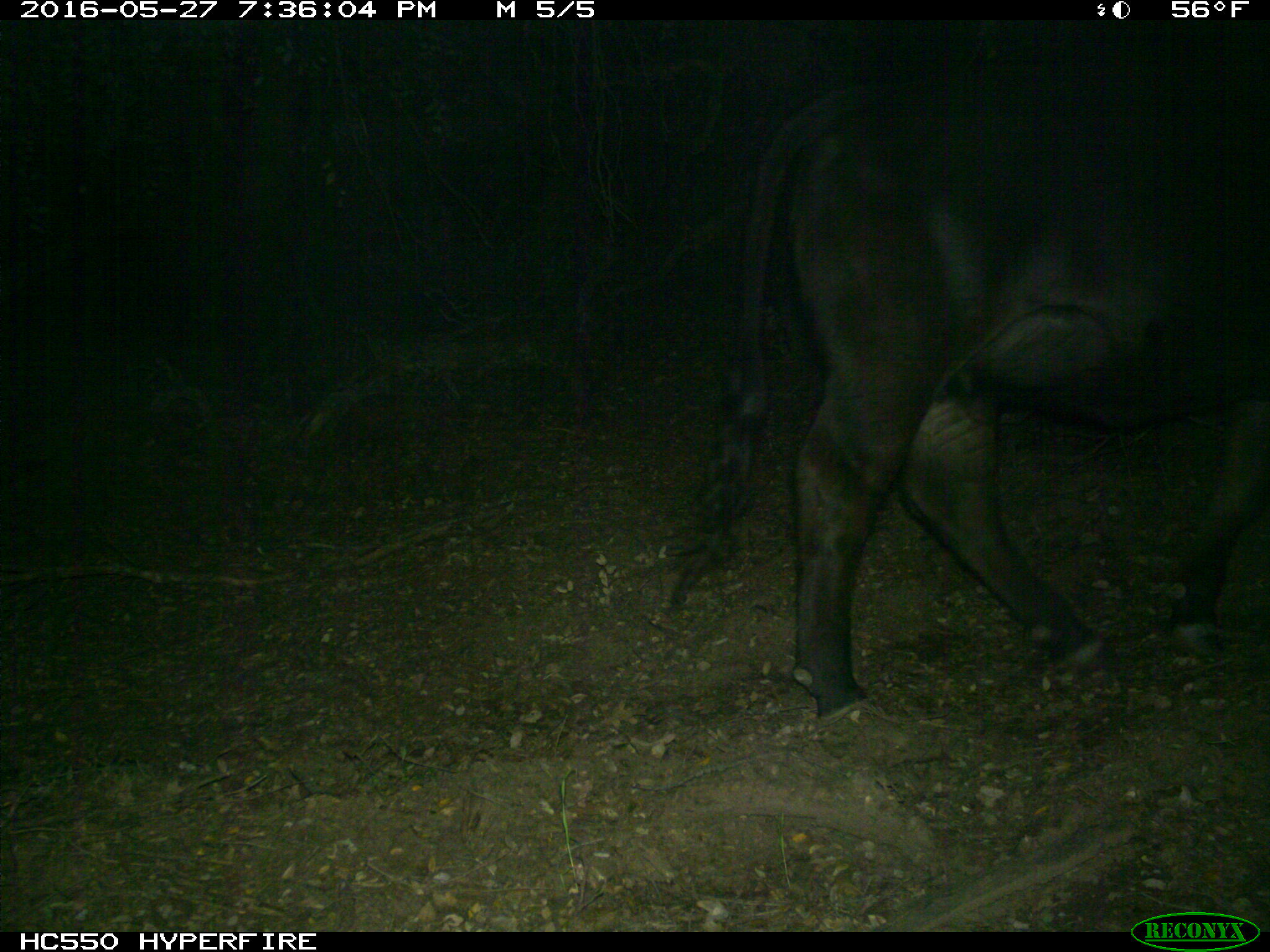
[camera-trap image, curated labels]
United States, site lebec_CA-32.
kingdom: Animalia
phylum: Chordata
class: Mammalia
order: Artiodactyla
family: Bovidae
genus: Bos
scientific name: Bos taurus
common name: domestic cow